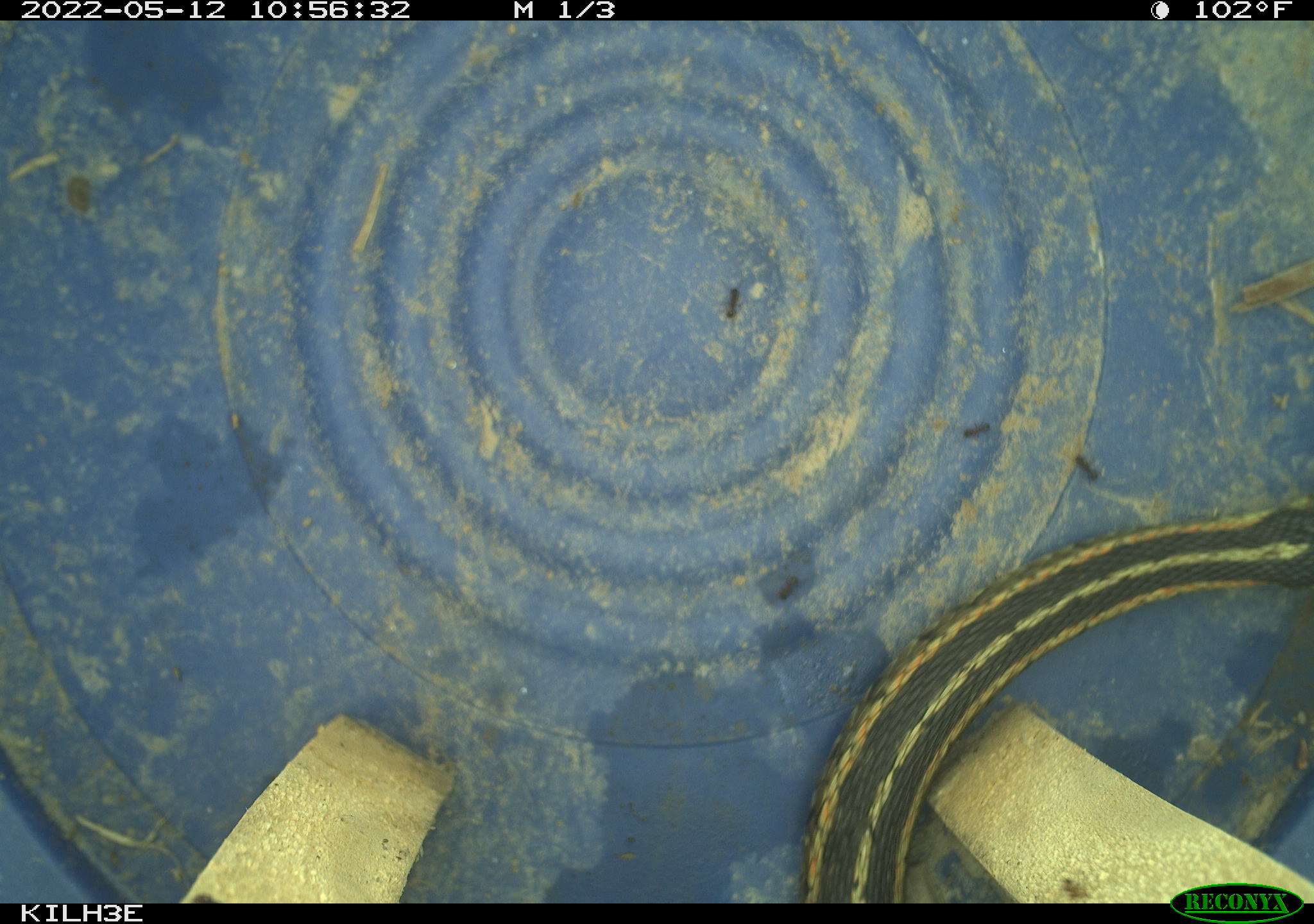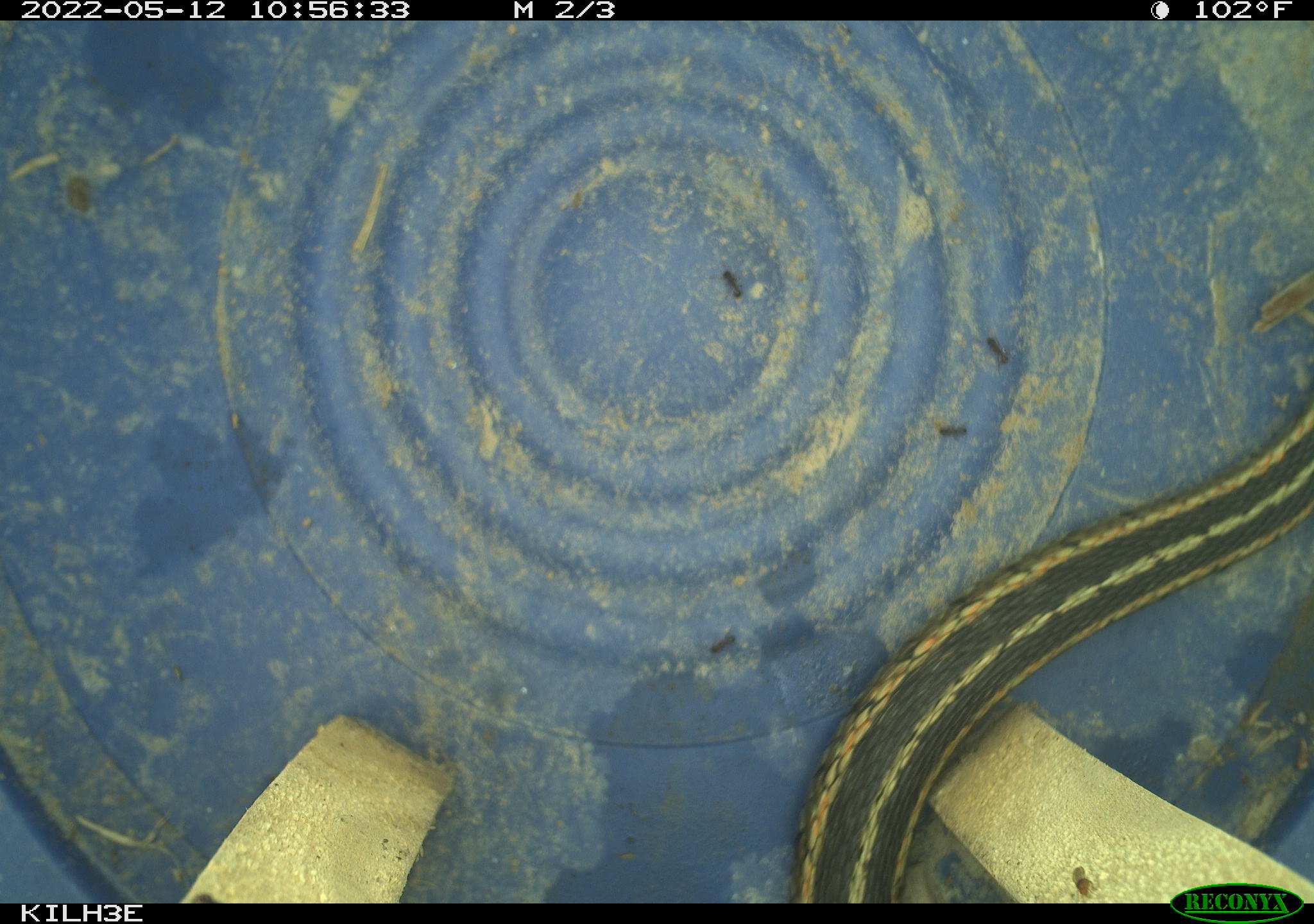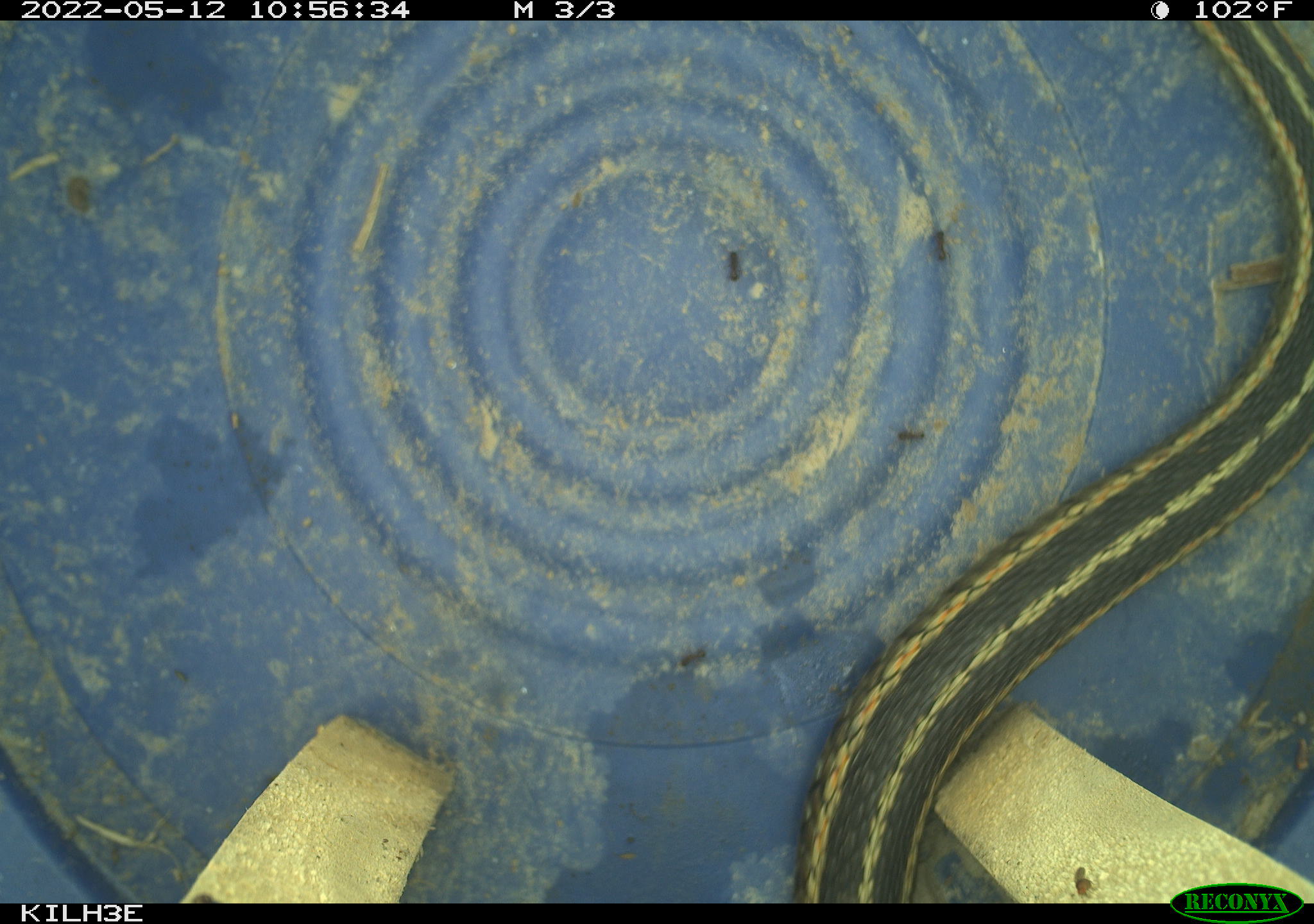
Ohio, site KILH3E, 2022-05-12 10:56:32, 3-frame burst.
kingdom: Animalia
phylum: Chordata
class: Reptilia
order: Squamata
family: Colubridae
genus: Thamnophis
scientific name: Thamnophis sirtalis sirtalis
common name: eastern gartersnake